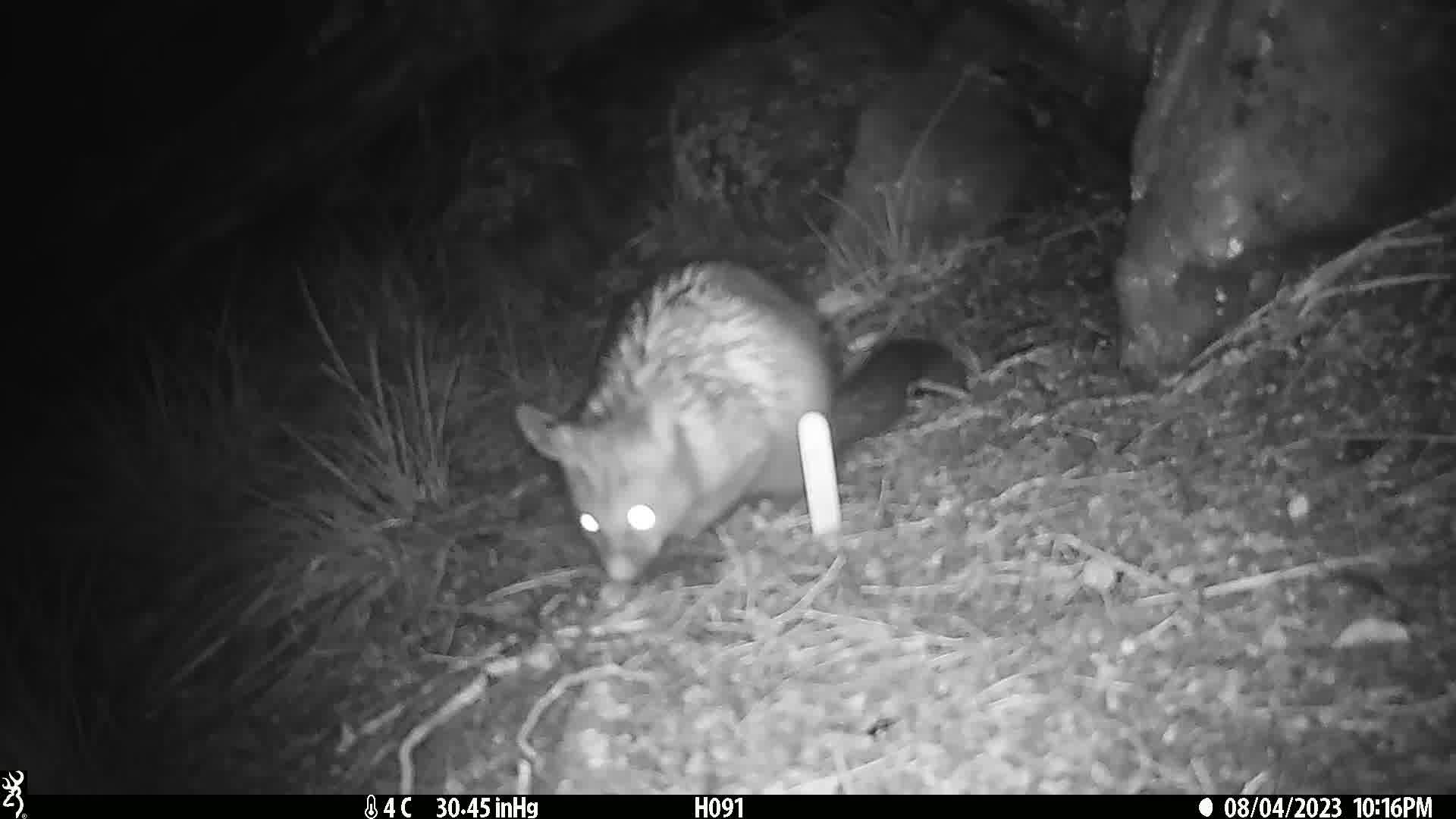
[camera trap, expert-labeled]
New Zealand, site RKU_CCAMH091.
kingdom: Animalia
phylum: Chordata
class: Mammalia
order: Diprotodontia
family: Phalangeridae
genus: Trichosurus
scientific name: Trichosurus vulpecula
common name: common brushtail possum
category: possum